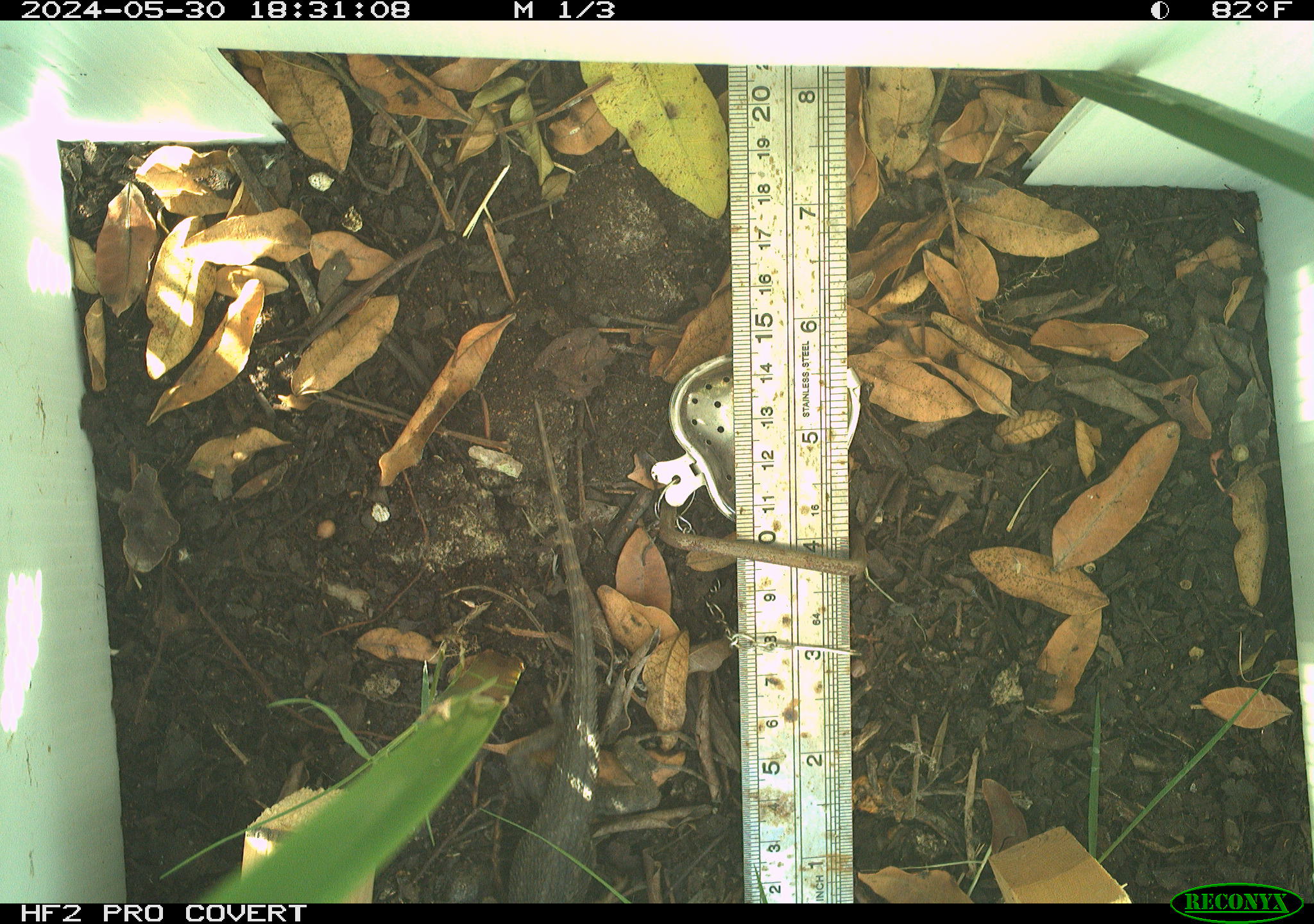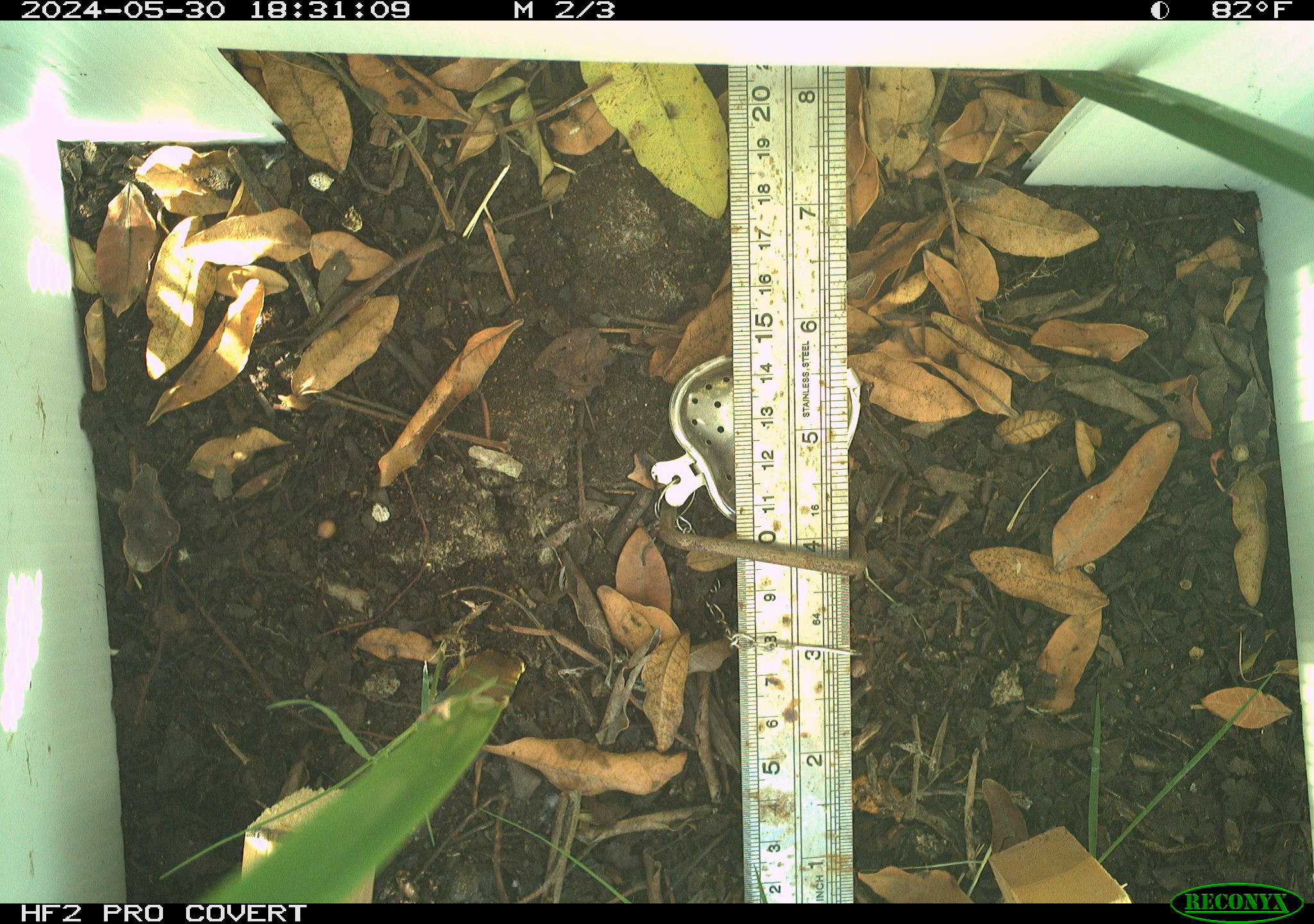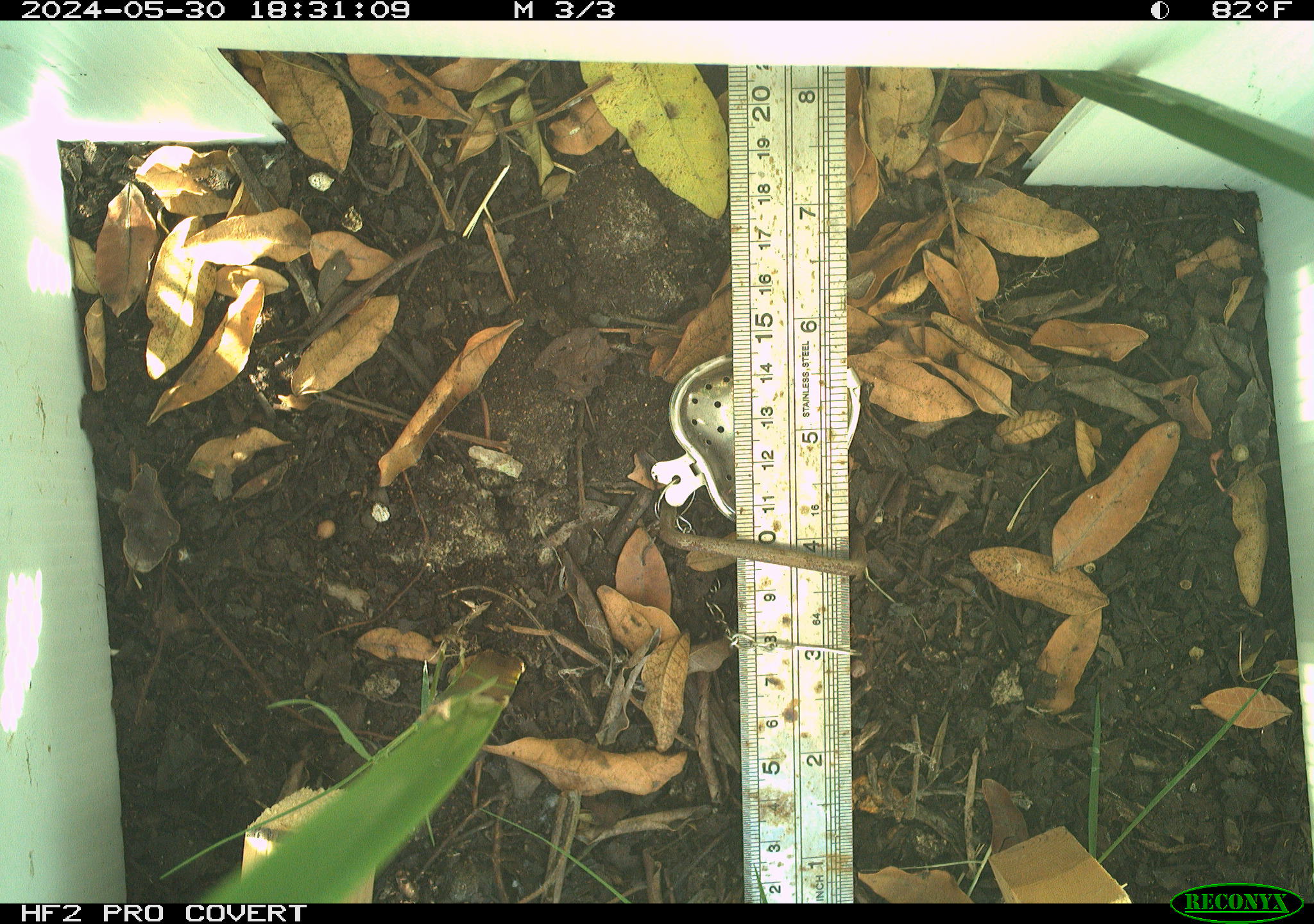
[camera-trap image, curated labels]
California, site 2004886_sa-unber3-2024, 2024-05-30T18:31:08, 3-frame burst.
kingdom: Animalia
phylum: Chordata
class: Reptilia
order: Squamata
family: Phrynosomatidae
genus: Sceloporus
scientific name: Sceloporus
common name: spiny lizards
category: sceloporus species